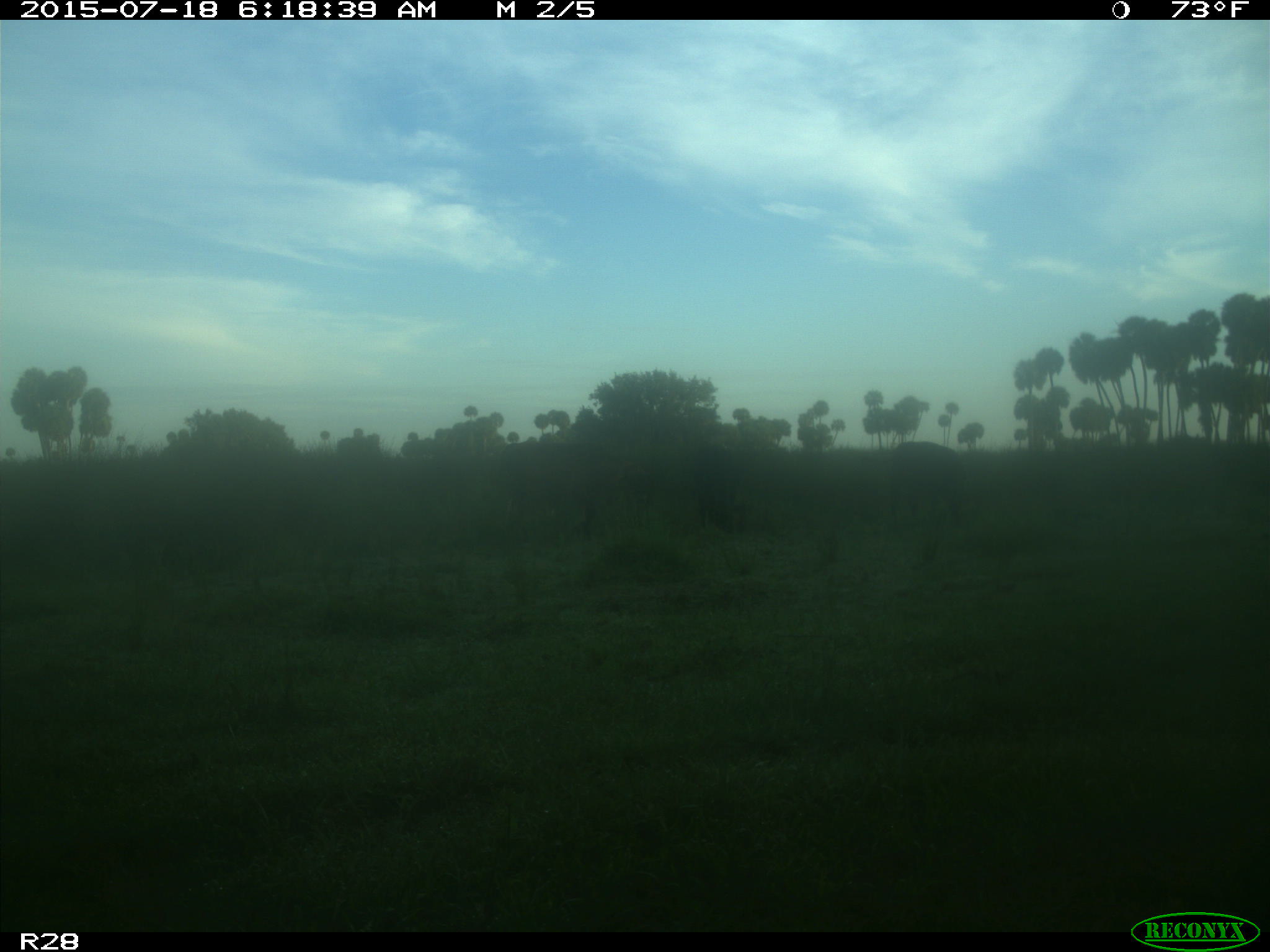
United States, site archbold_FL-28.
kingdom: Animalia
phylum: Chordata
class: Mammalia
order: Artiodactyla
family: Bovidae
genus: Bos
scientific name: Bos taurus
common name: domestic cow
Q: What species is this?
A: Bos taurus (domestic cow).